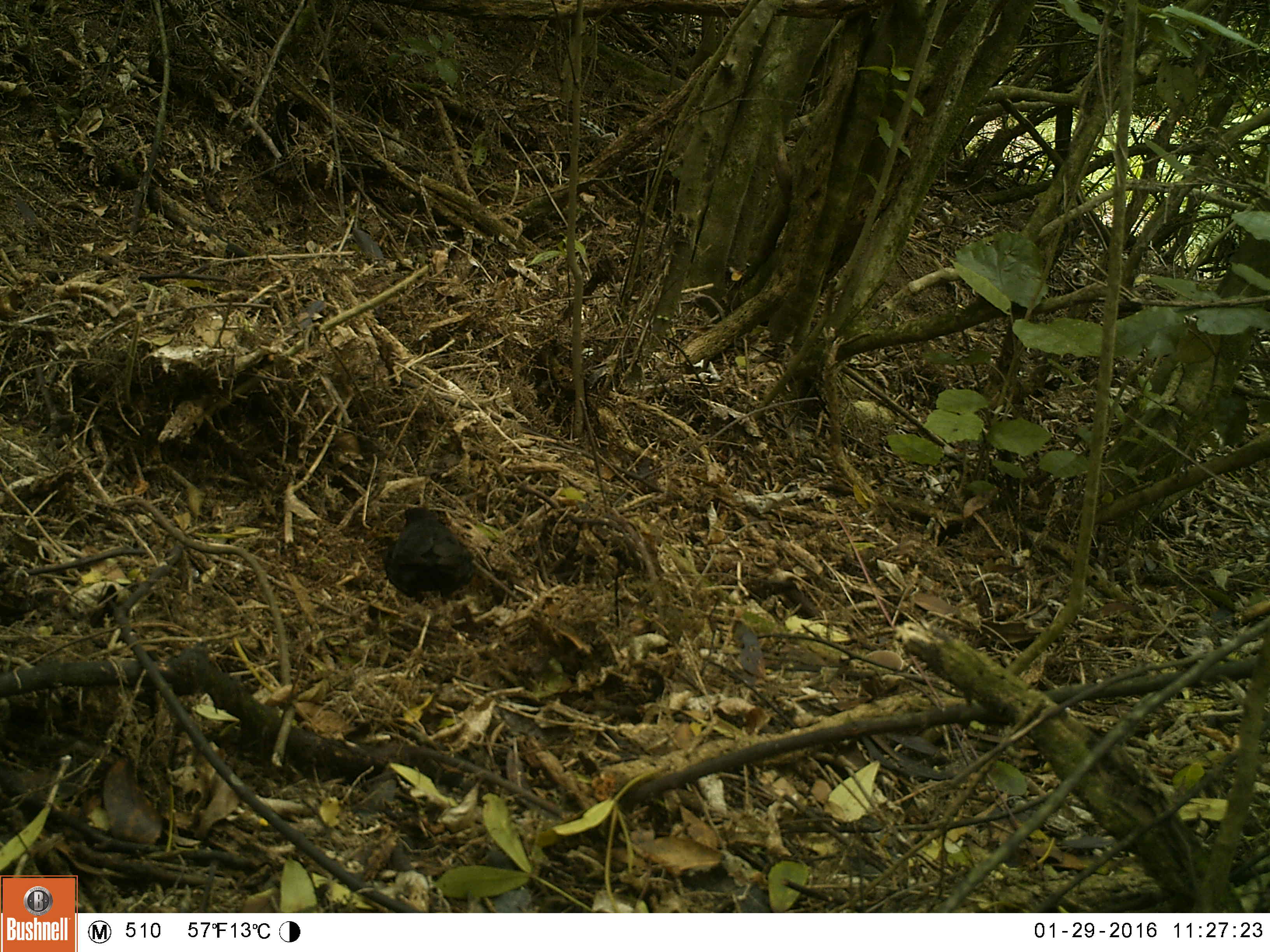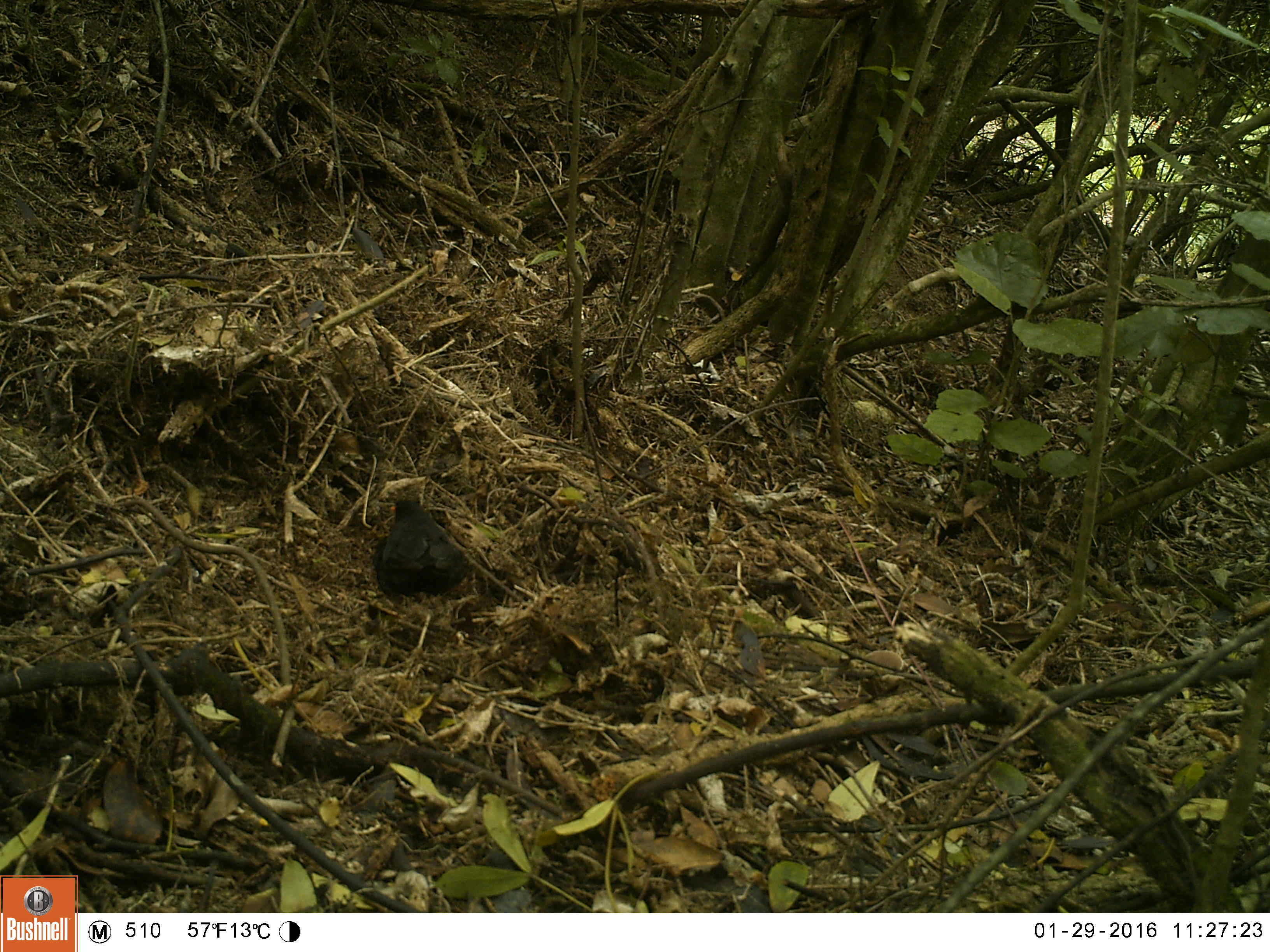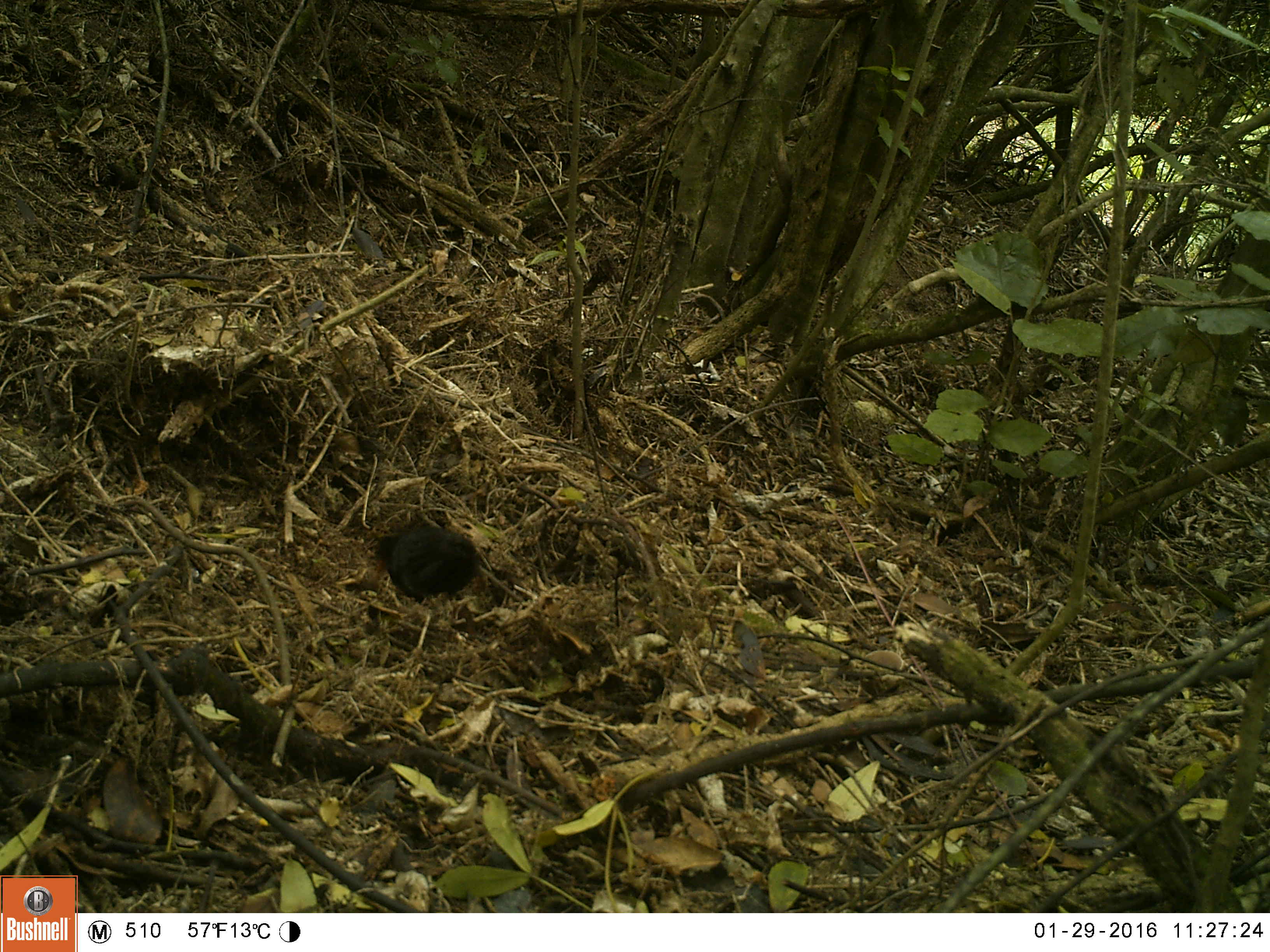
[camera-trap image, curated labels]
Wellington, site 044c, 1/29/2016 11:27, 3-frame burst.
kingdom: Animalia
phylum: Chordata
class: Aves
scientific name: Aves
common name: bird